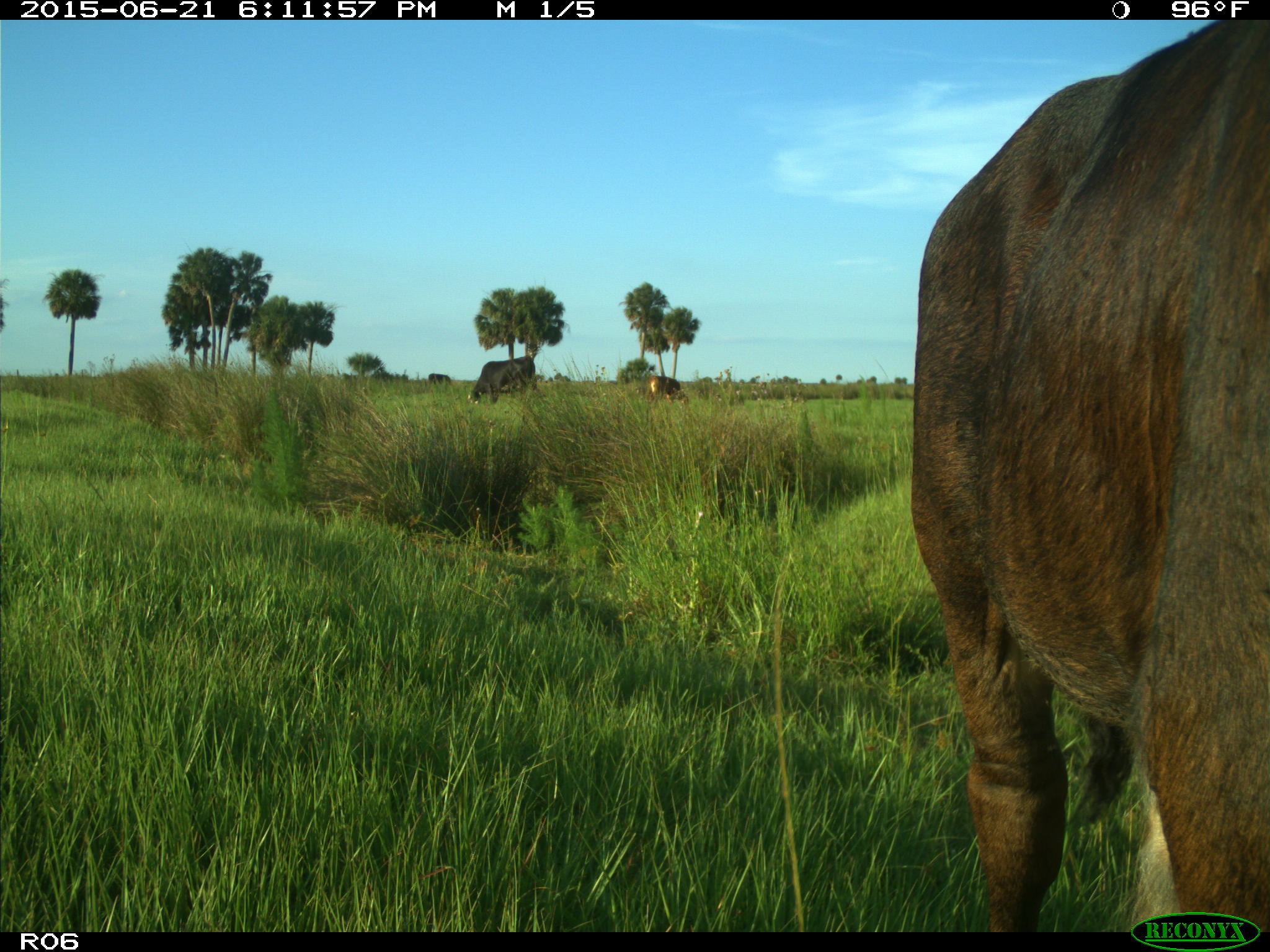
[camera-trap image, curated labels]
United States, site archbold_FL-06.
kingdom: Animalia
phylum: Chordata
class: Mammalia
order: Artiodactyla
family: Bovidae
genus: Bos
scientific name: Bos taurus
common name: domestic cow